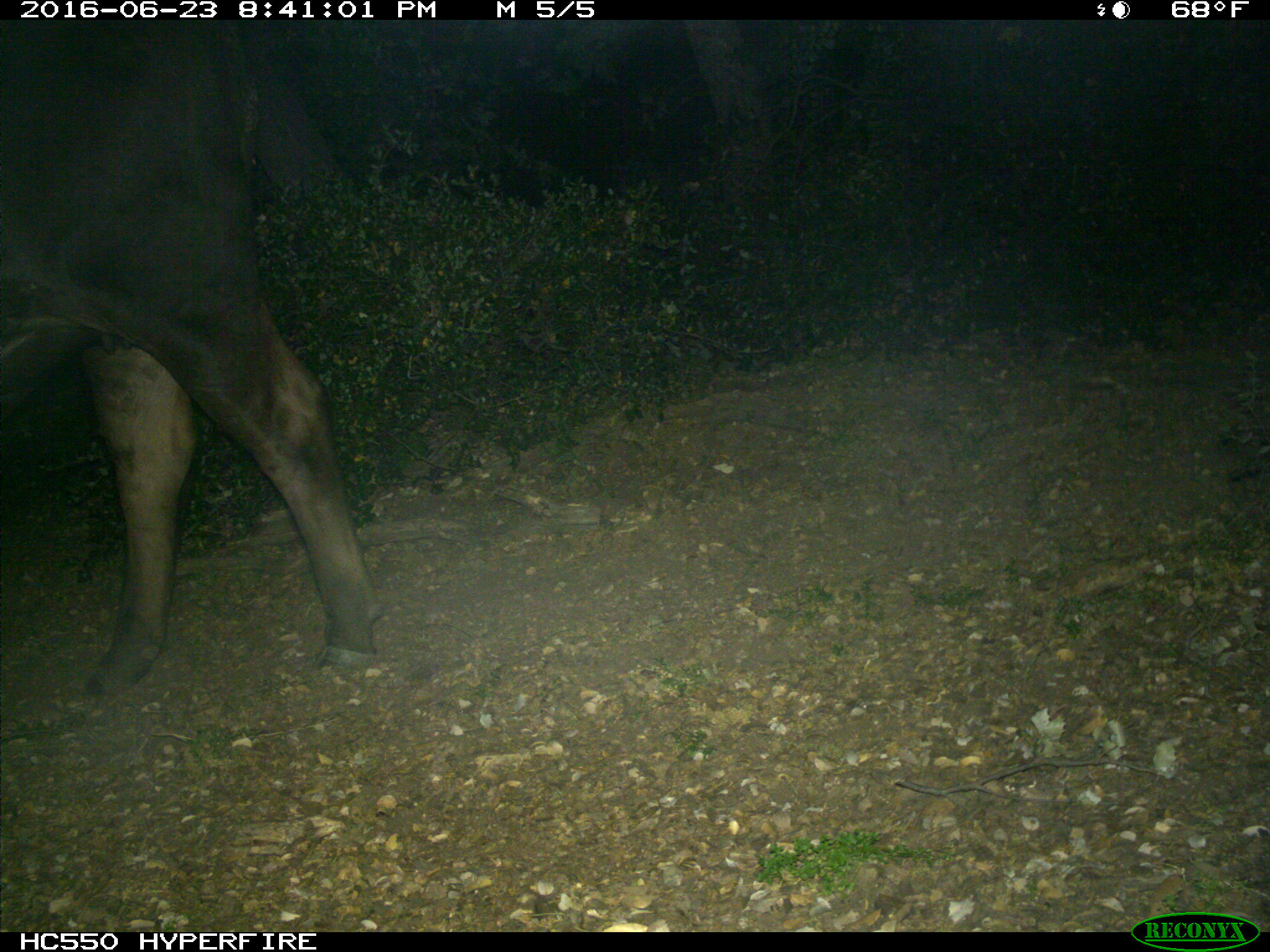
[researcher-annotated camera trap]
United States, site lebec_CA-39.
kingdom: Animalia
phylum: Chordata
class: Mammalia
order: Artiodactyla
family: Bovidae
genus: Bos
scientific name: Bos taurus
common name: domestic cow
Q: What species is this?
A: Bos taurus (domestic cow).